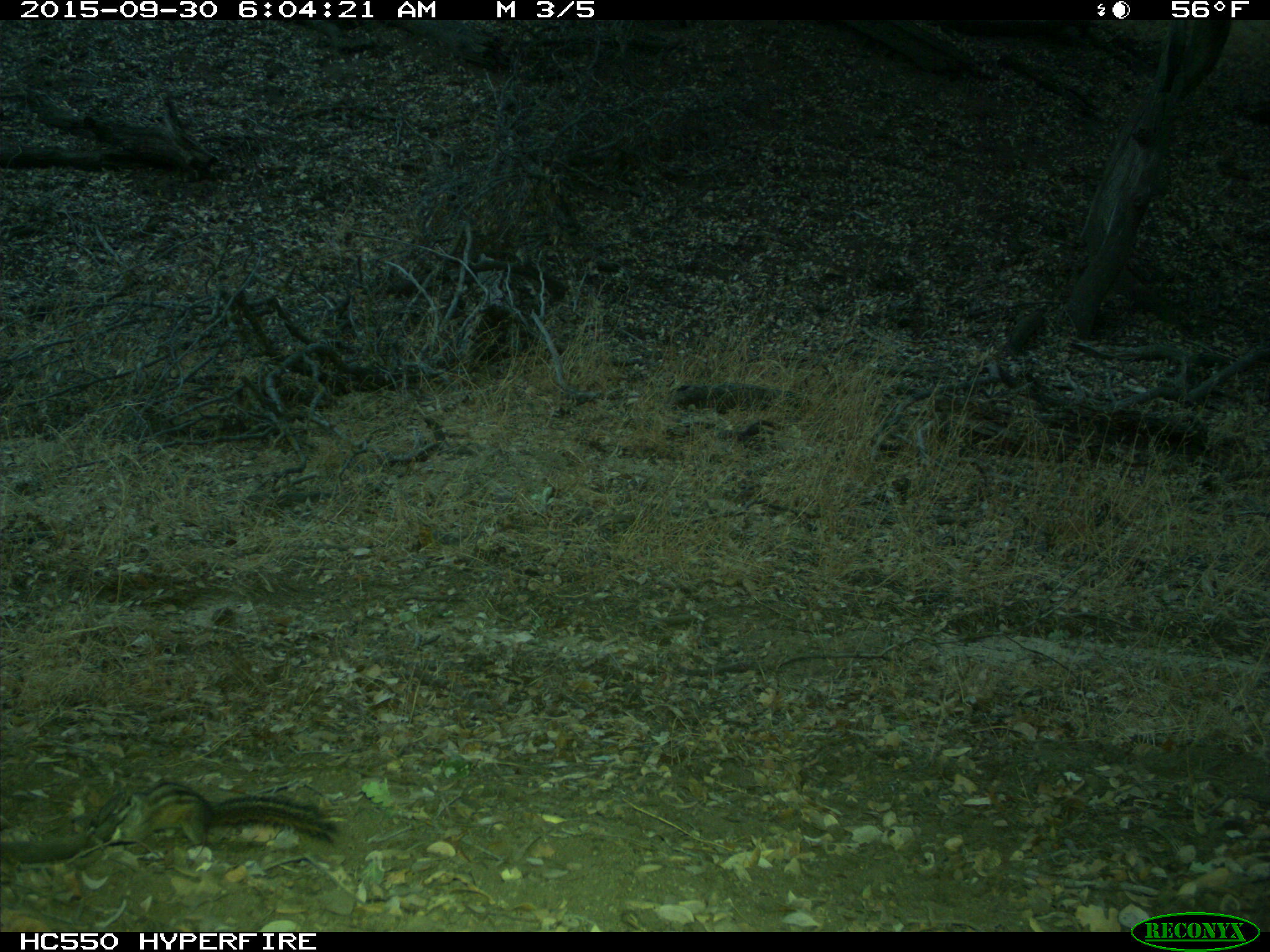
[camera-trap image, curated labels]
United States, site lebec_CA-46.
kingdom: Animalia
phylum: Chordata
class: Mammalia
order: Rodentia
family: Sciuridae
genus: Tamias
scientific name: Tamias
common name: chipmunk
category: unidentified chipmunk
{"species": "unidentified chipmunk (chipmunk) (Tamias)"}